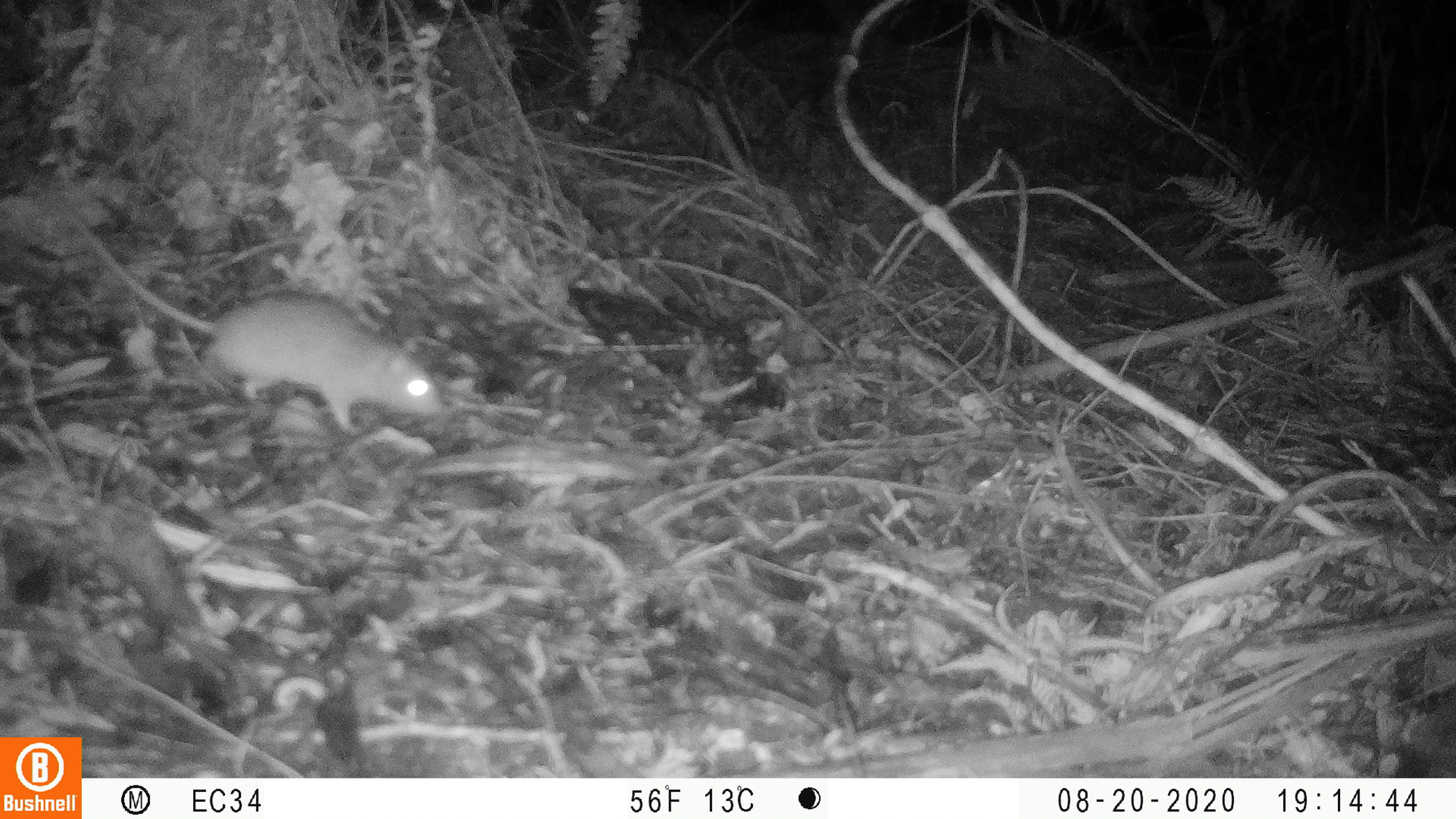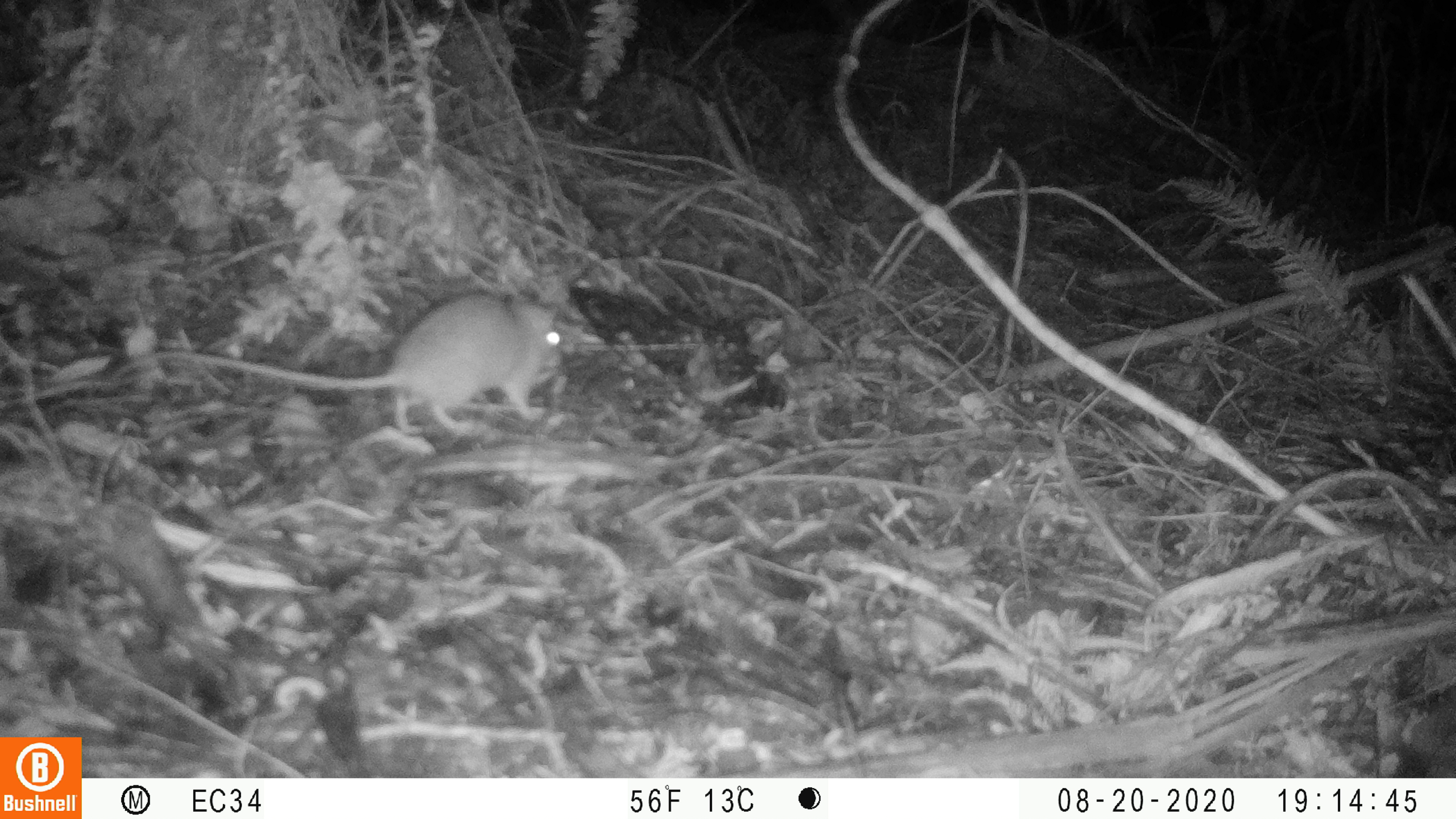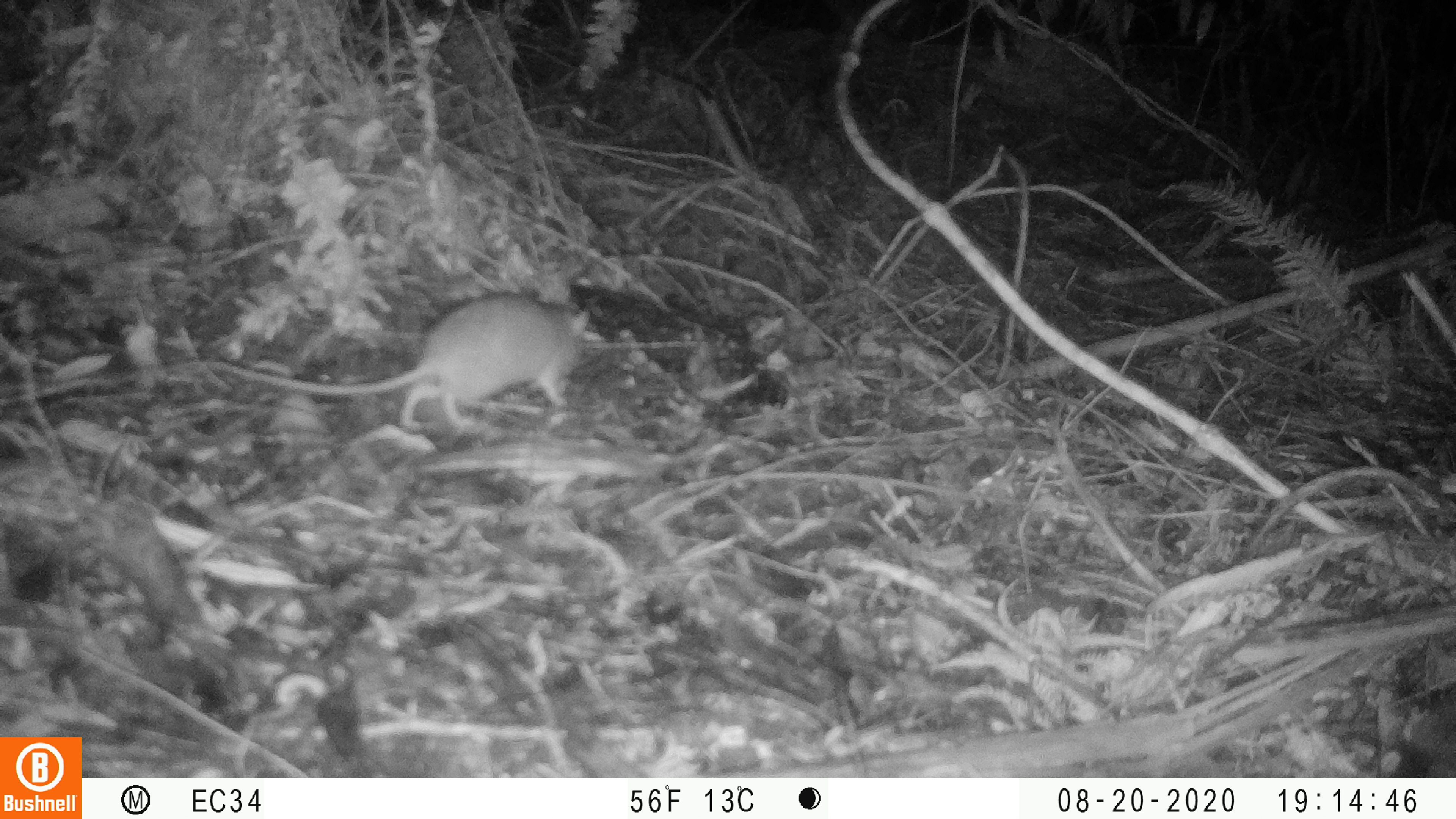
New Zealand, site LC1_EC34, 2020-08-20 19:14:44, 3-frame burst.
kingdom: Animalia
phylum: Chordata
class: Mammalia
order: Rodentia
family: Muridae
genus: Rattus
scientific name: Rattus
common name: rat